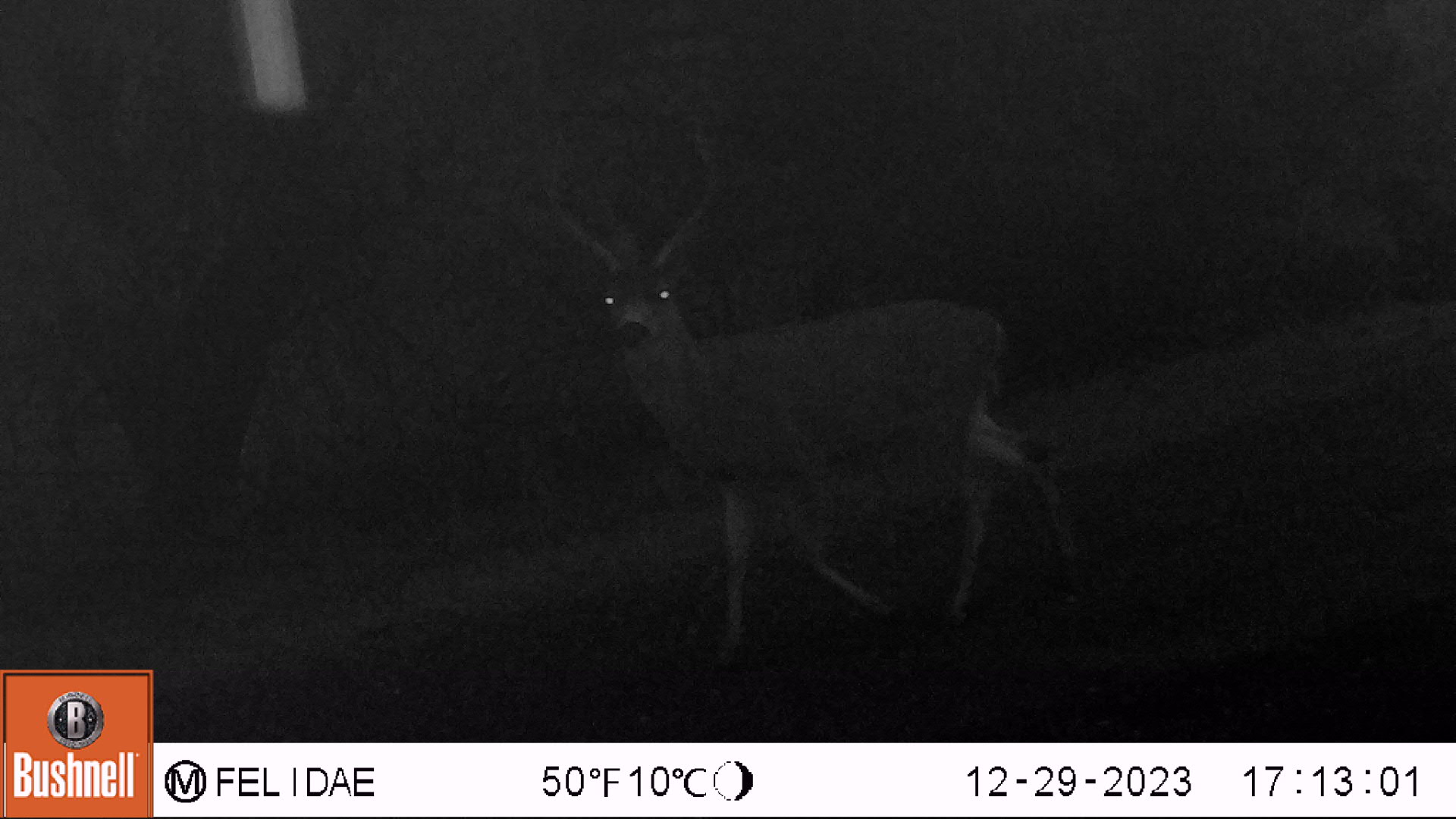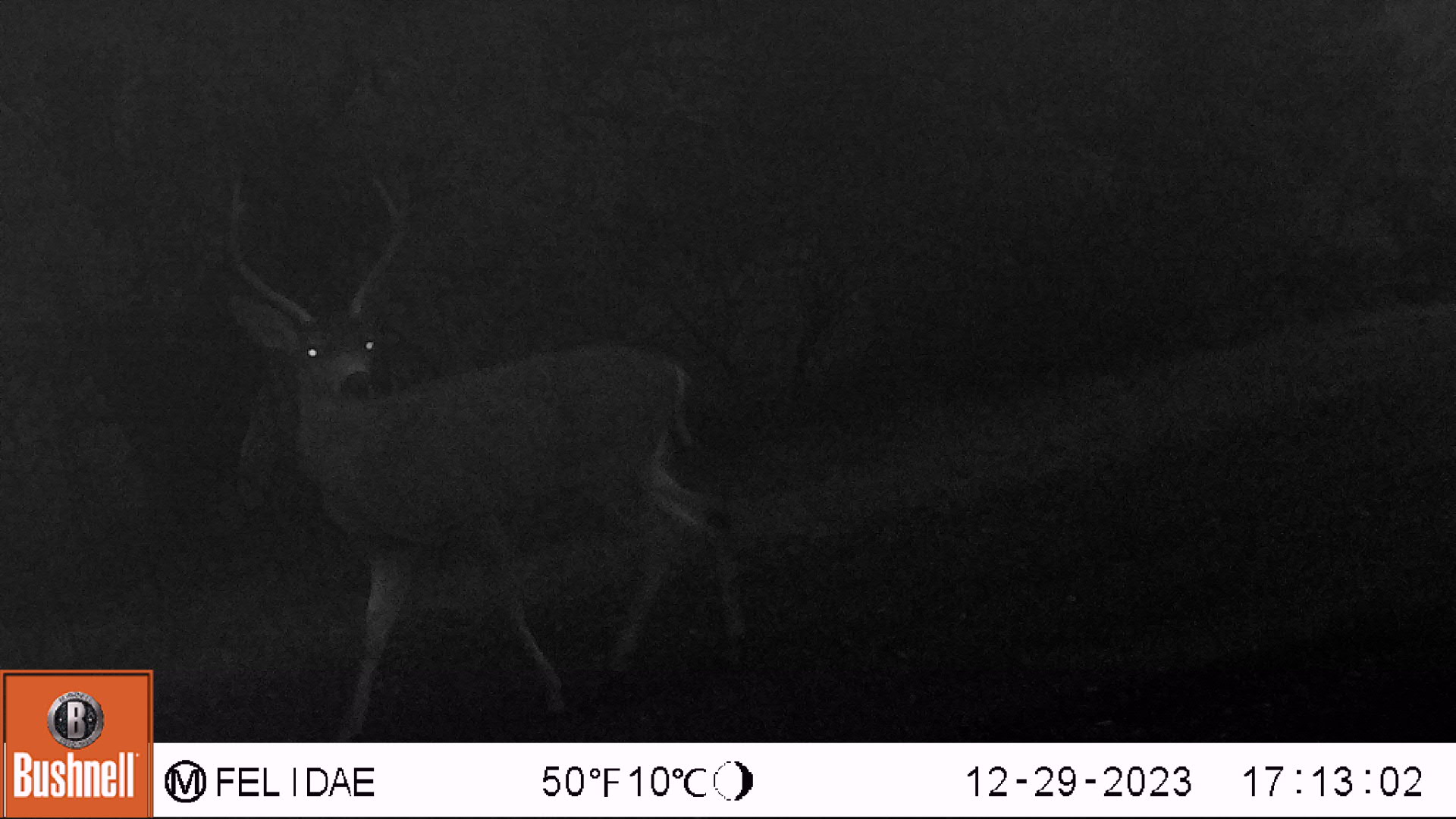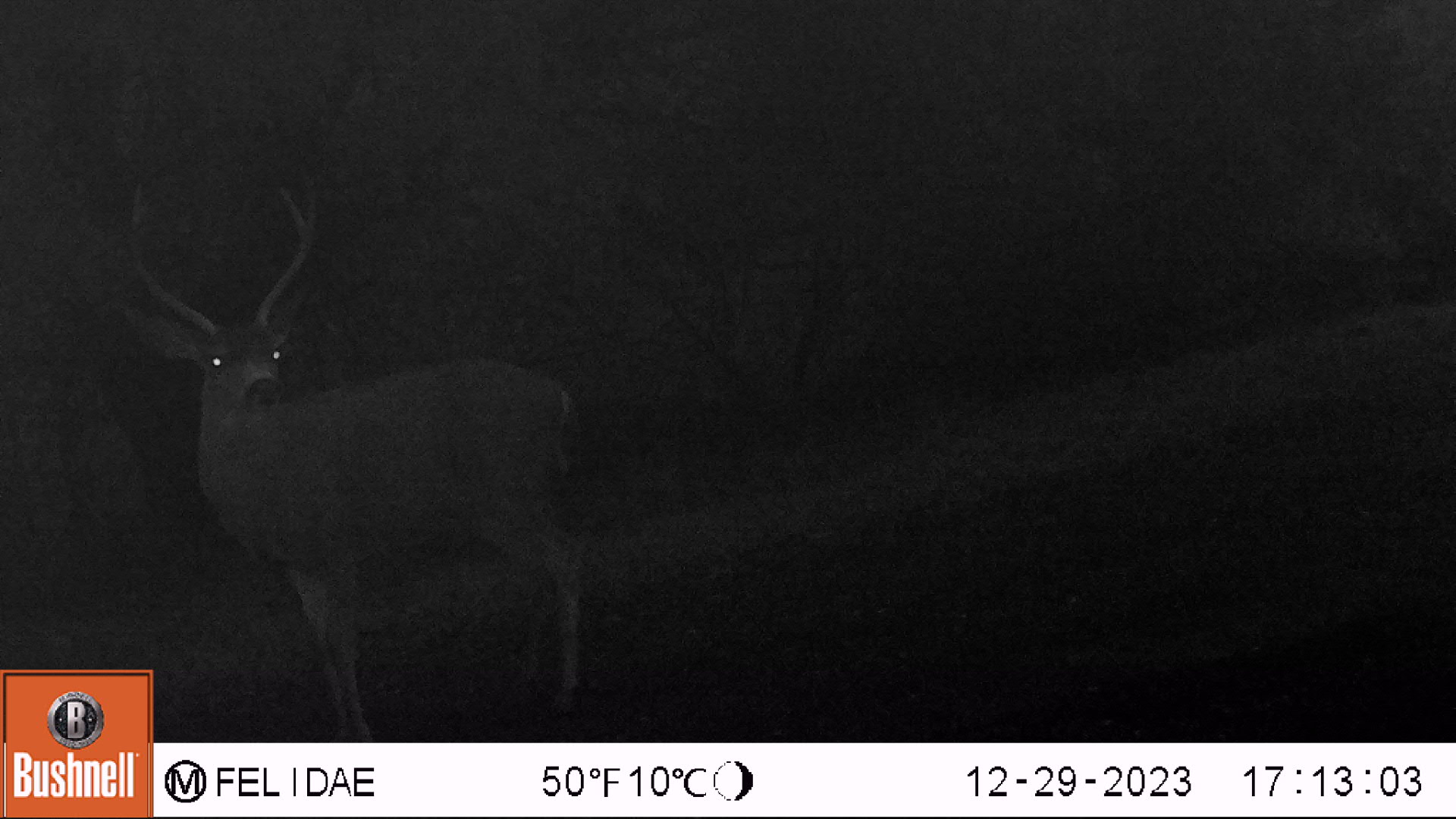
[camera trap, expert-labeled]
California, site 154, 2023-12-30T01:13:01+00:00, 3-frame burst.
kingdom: Animalia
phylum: Chordata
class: Mammalia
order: Artiodactyla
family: Cervidae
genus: Odocoileus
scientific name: Odocoileus hemionus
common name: mule deer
Mule deer (Odocoileus hemionus).